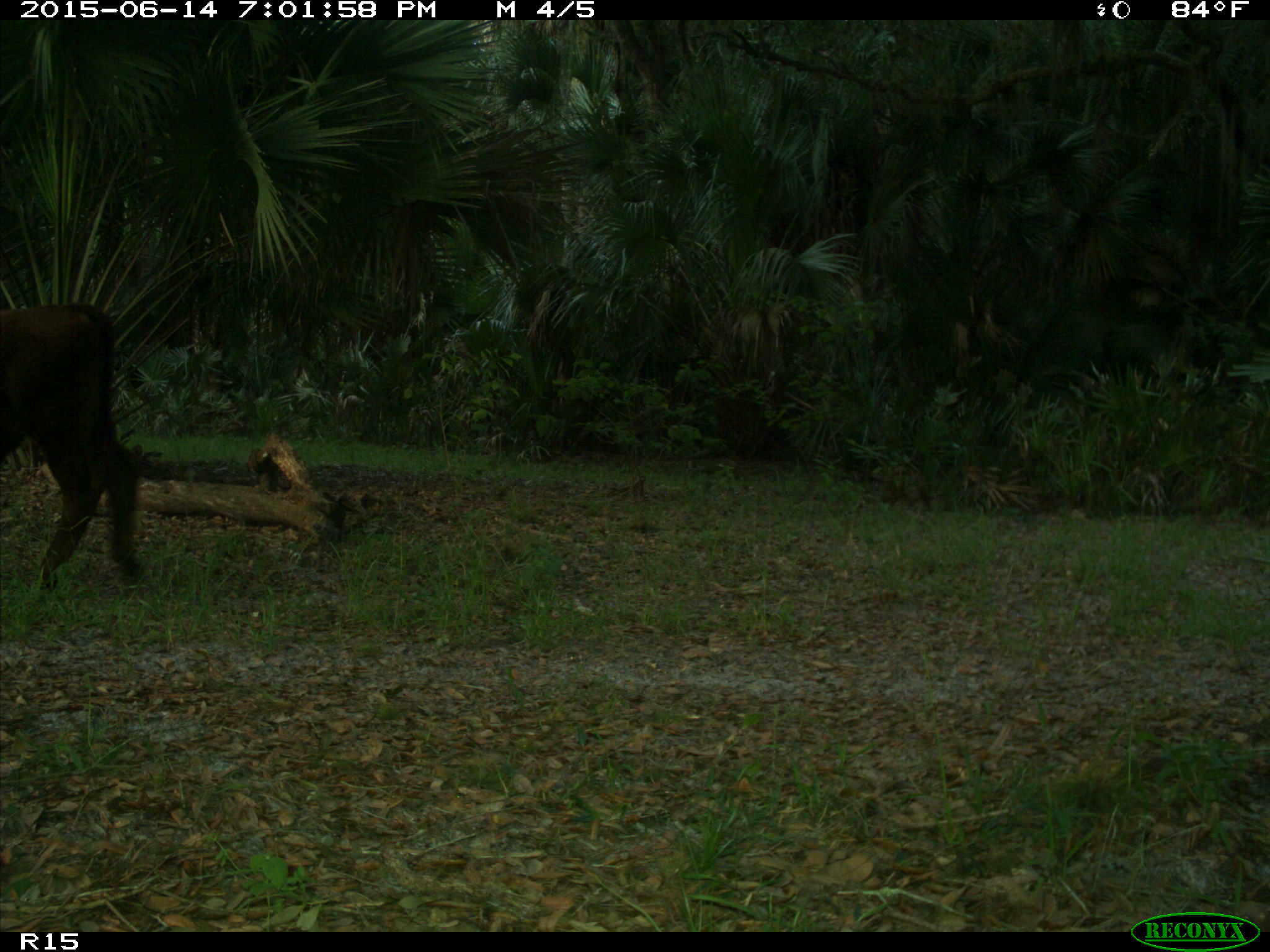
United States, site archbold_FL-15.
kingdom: Animalia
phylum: Chordata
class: Mammalia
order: Artiodactyla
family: Bovidae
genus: Bos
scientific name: Bos taurus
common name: domestic cow